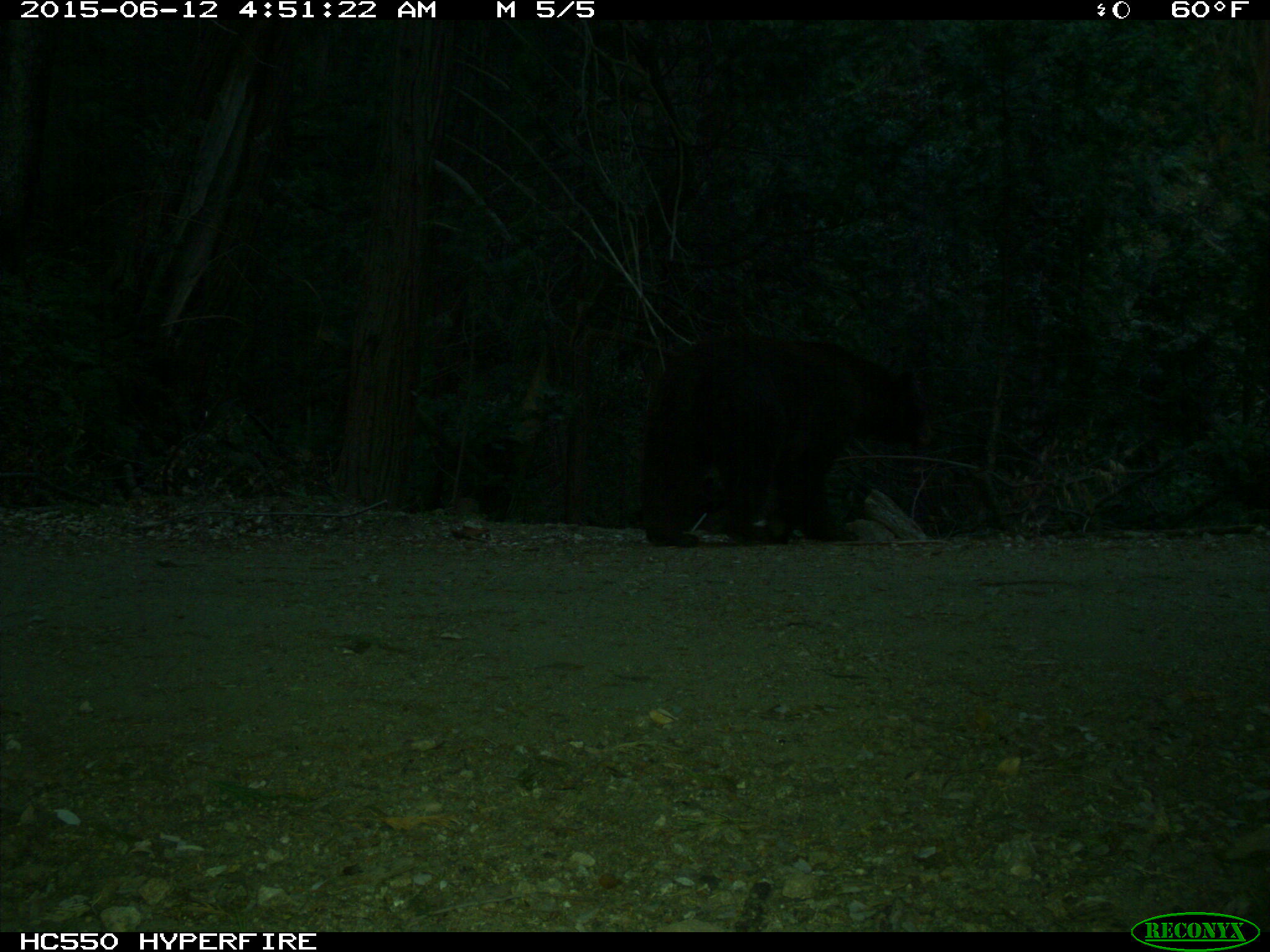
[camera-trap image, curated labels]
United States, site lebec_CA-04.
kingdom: Animalia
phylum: Chordata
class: Mammalia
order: Carnivora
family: Ursidae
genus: Ursus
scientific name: Ursus americanus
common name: american black bear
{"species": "Ursus americanus (american black bear)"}